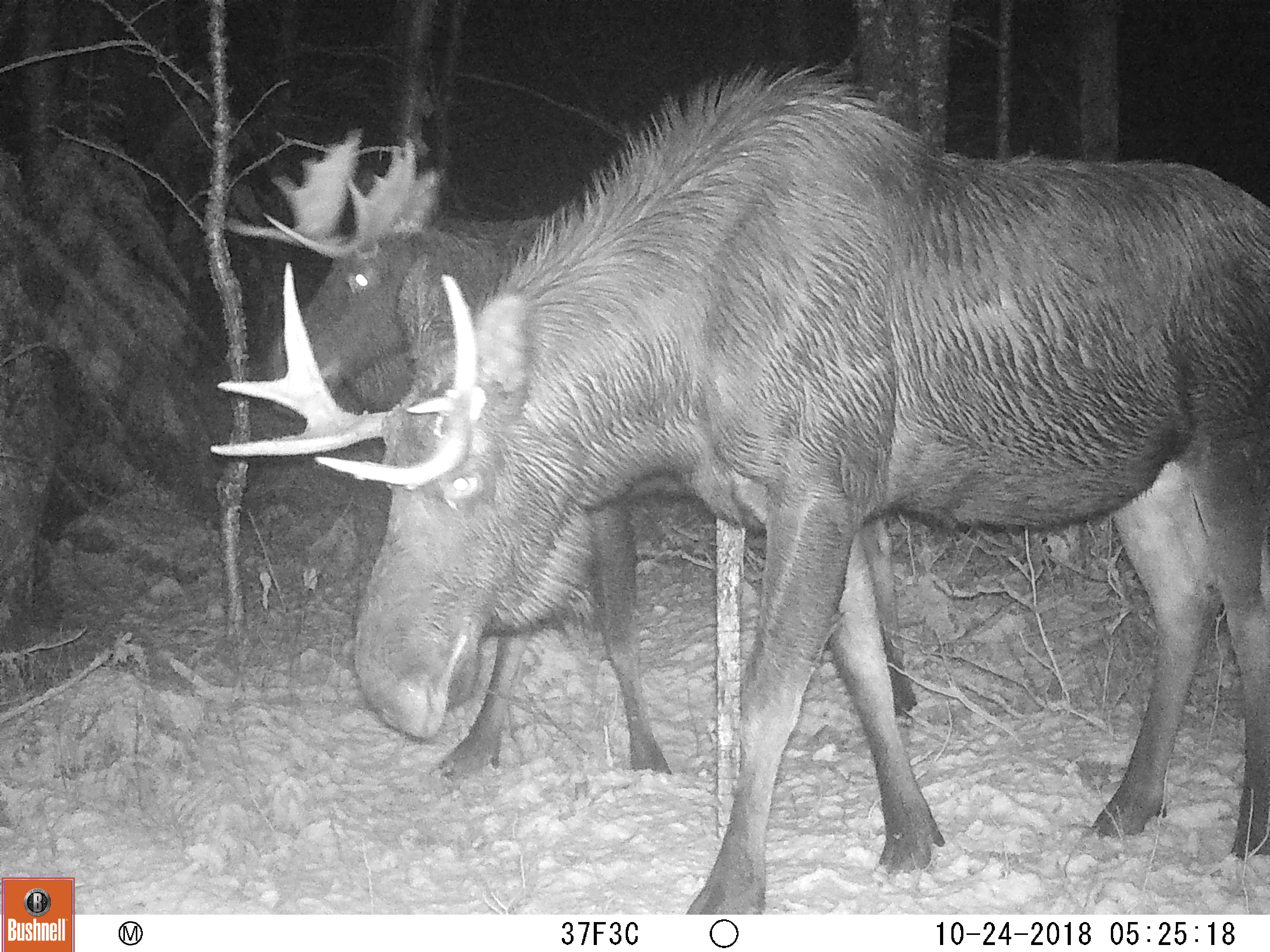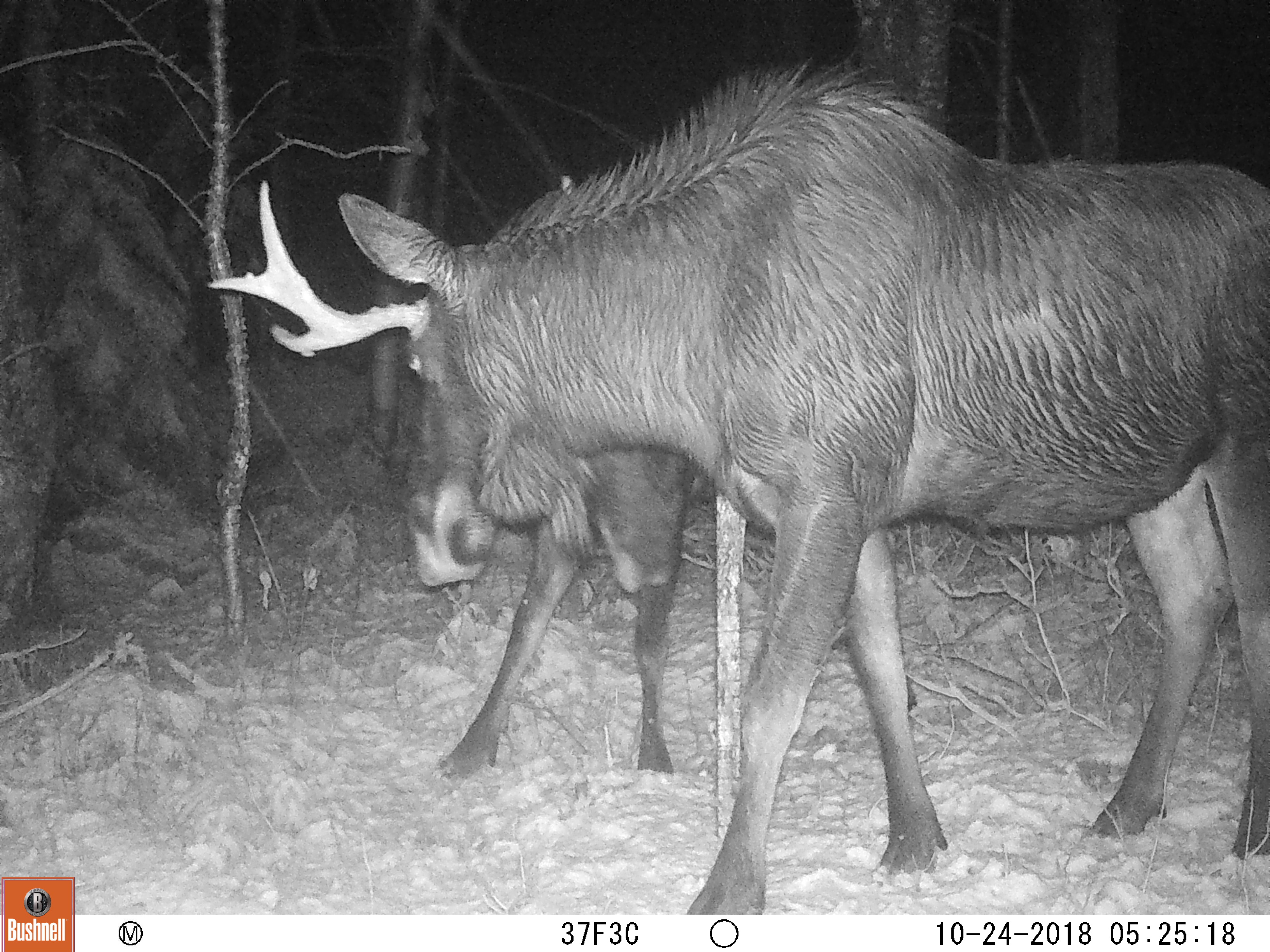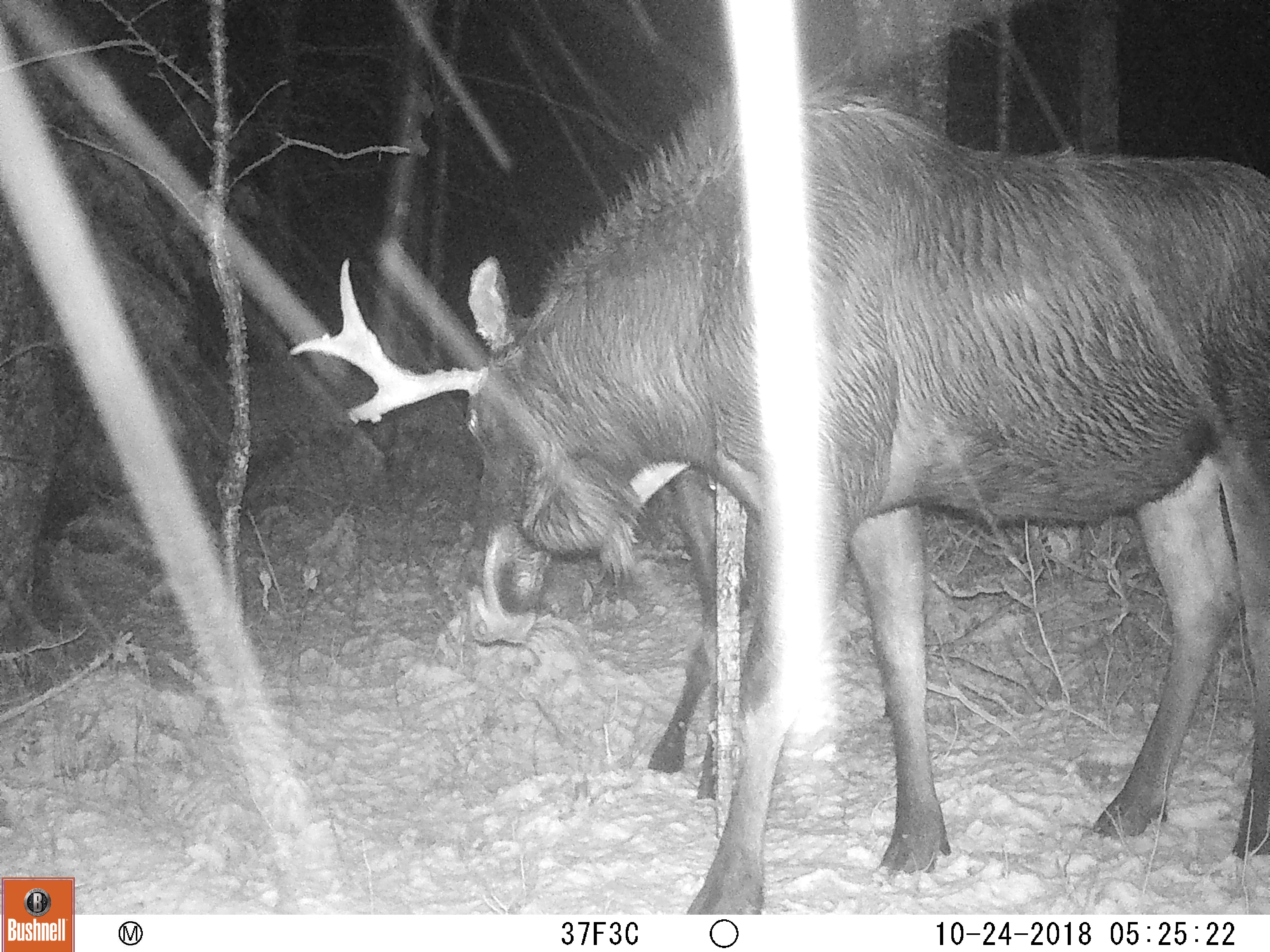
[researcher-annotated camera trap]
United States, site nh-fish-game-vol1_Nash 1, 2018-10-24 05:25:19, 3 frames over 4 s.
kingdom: Animalia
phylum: Chordata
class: Mammalia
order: Artiodactyla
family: Cervidae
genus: Alces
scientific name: Alces alces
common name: moose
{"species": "moose (Alces alces)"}